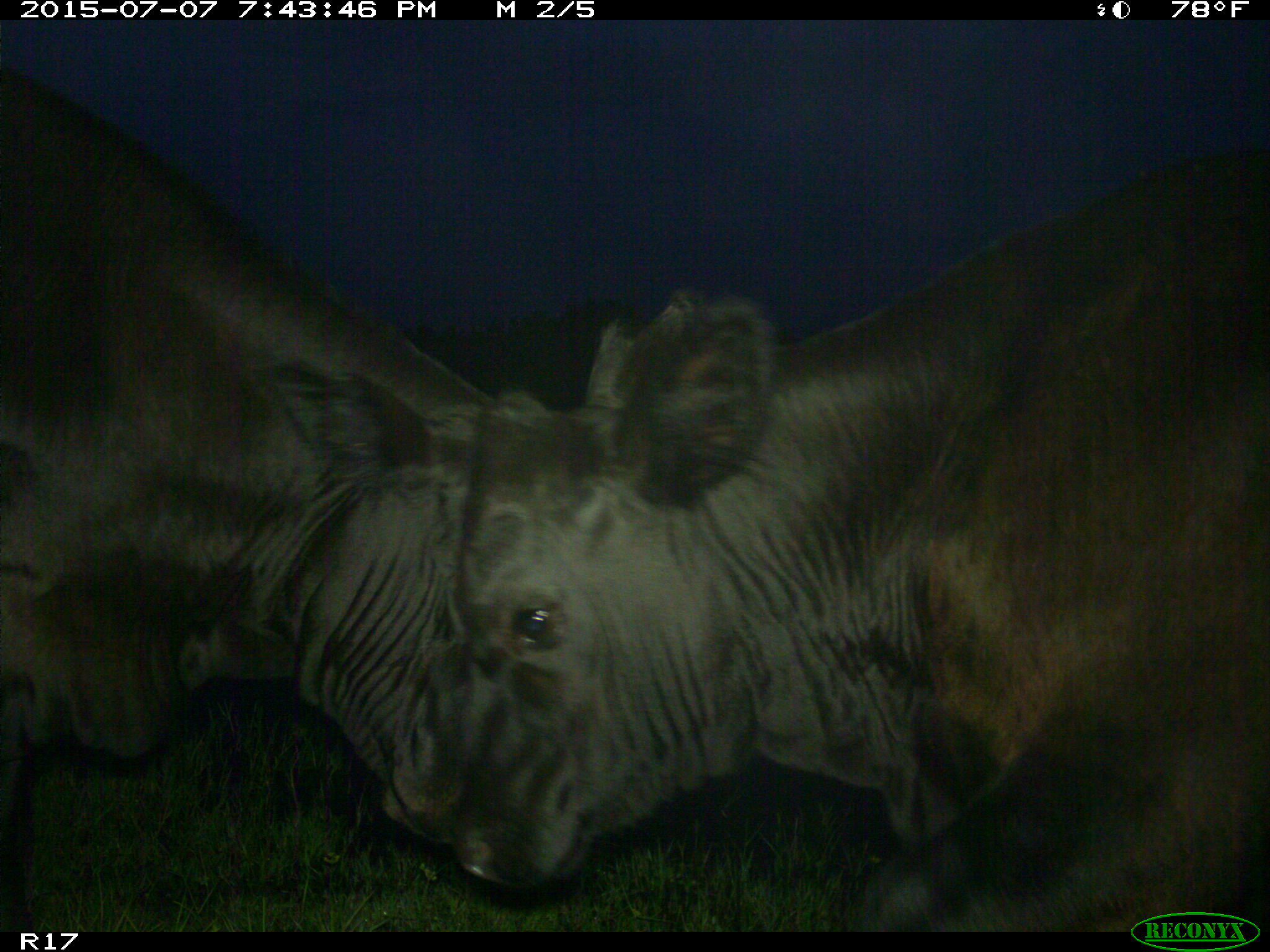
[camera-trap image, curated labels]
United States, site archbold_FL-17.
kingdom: Animalia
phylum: Chordata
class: Mammalia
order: Artiodactyla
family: Bovidae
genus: Bos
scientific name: Bos taurus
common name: domestic cow